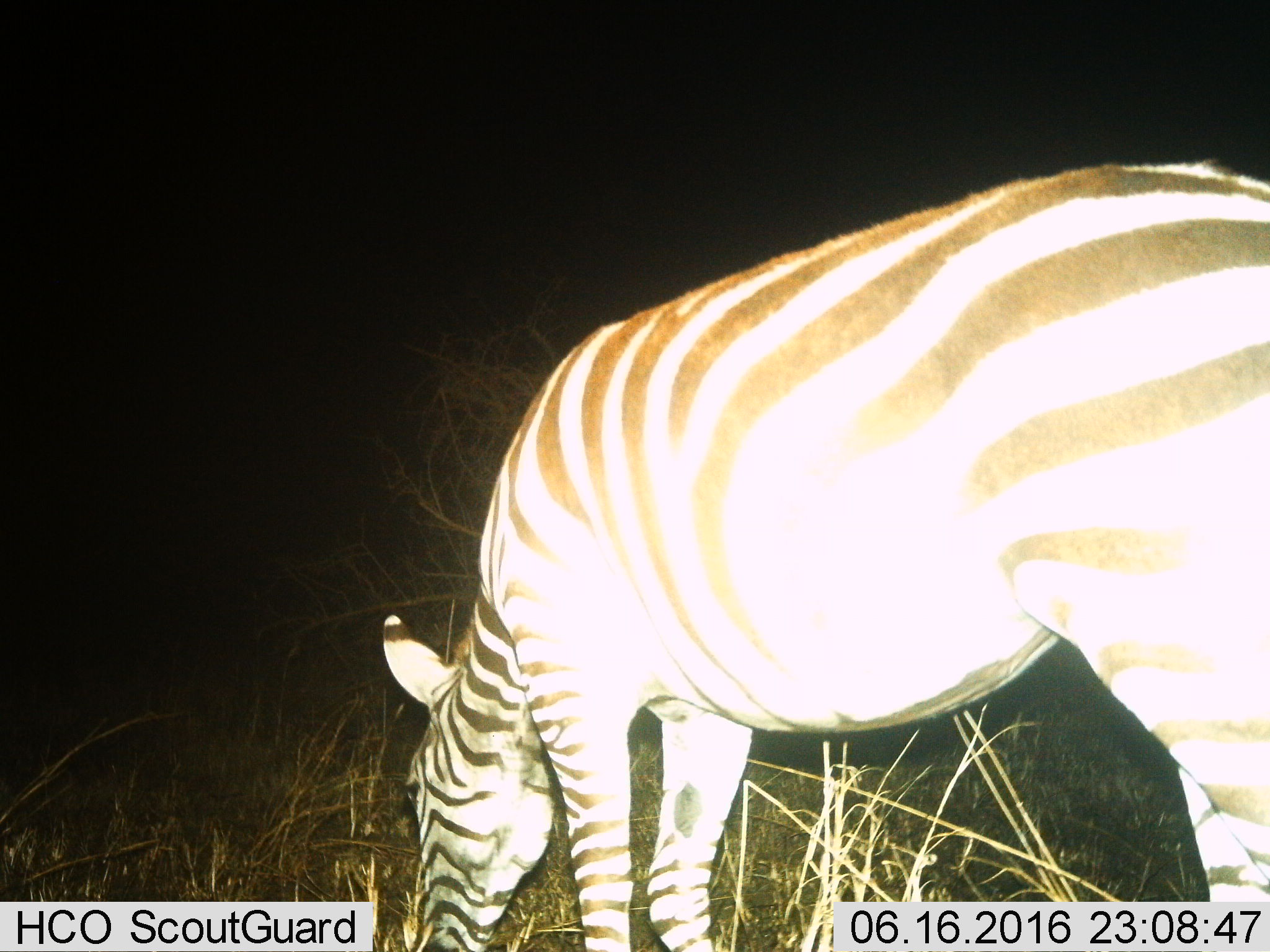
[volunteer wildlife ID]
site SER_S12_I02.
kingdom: Animalia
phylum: Chordata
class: Mammalia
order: Perissodactyla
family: Equidae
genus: Equus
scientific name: Equus quagga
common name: plains zebra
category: zebraplains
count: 1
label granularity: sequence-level